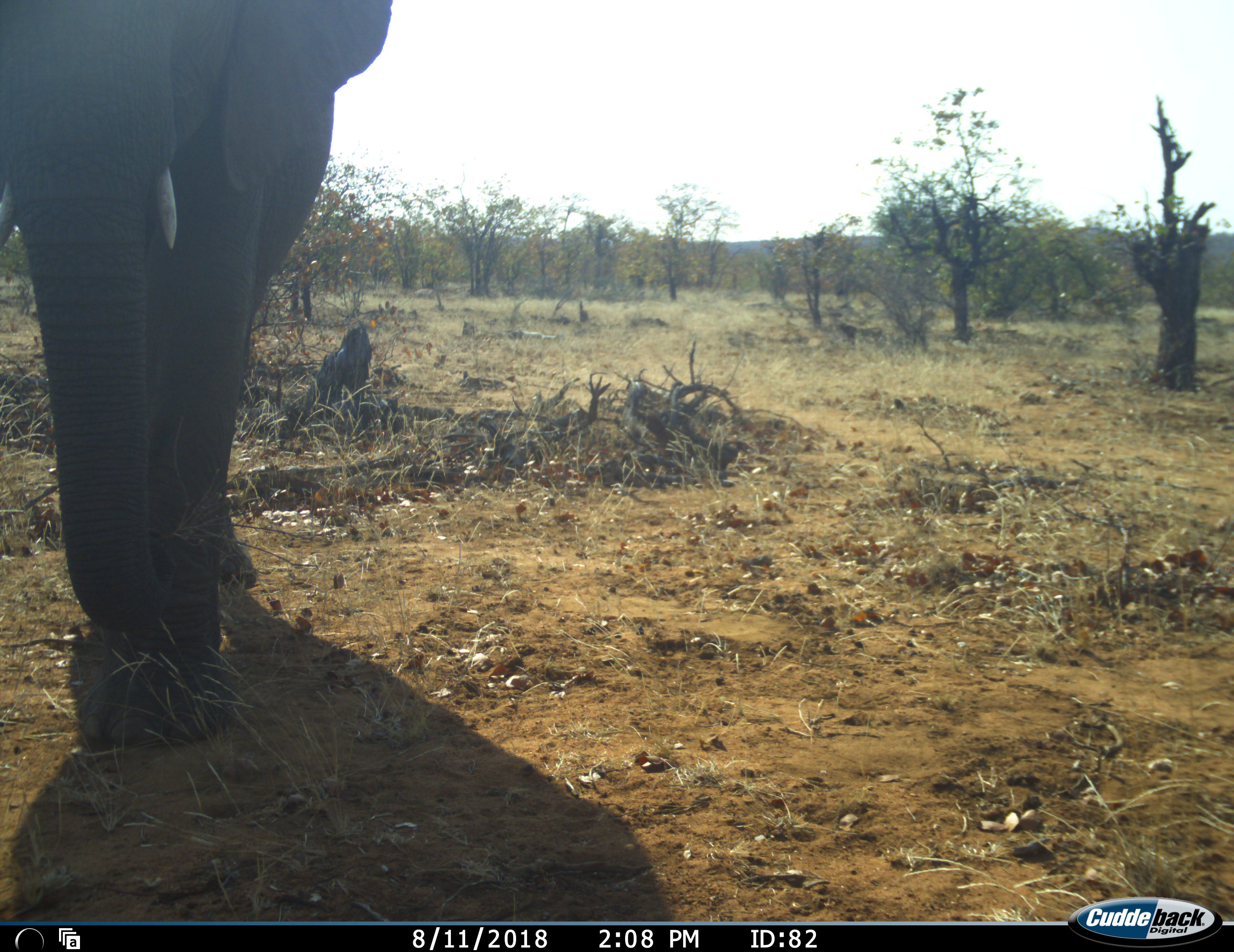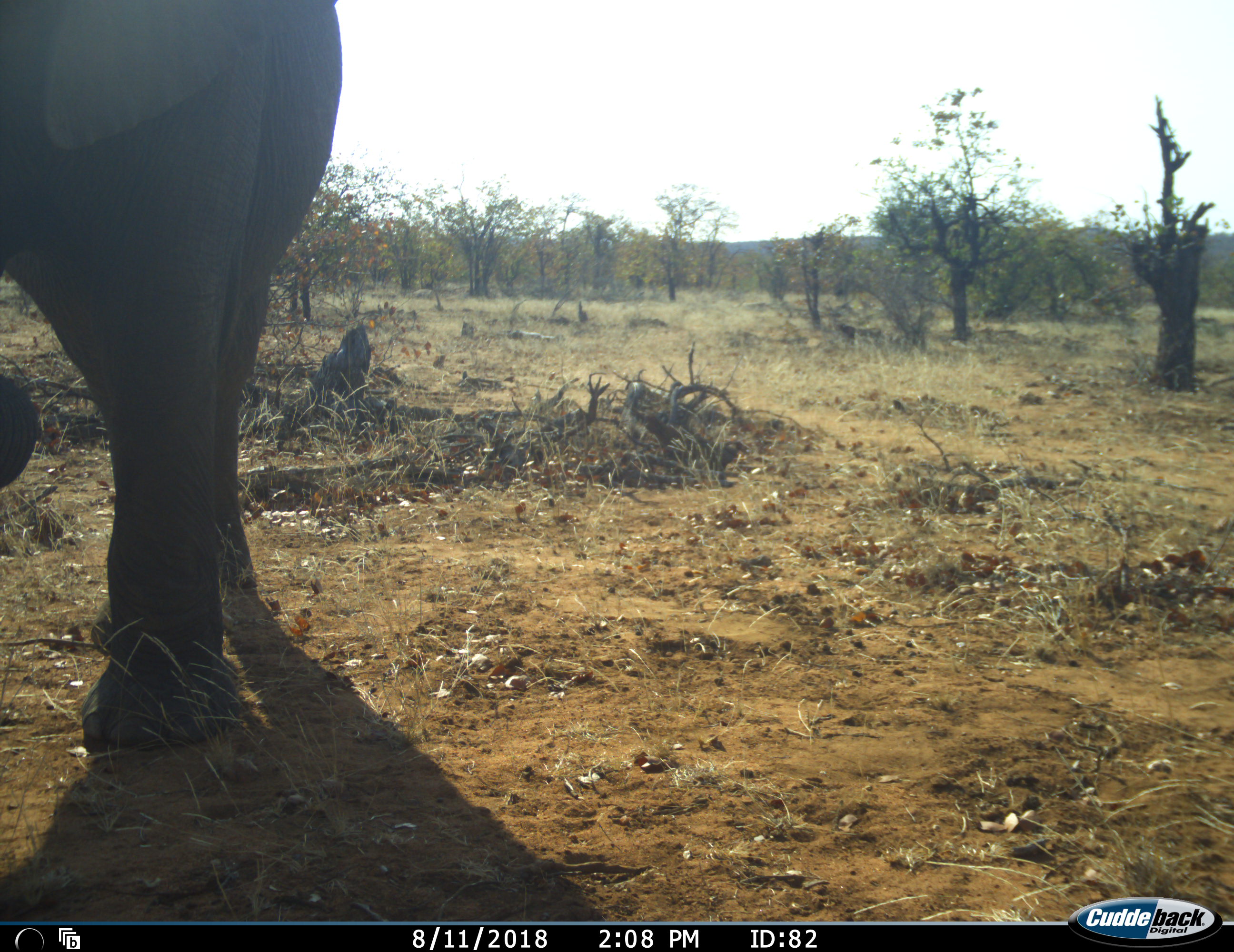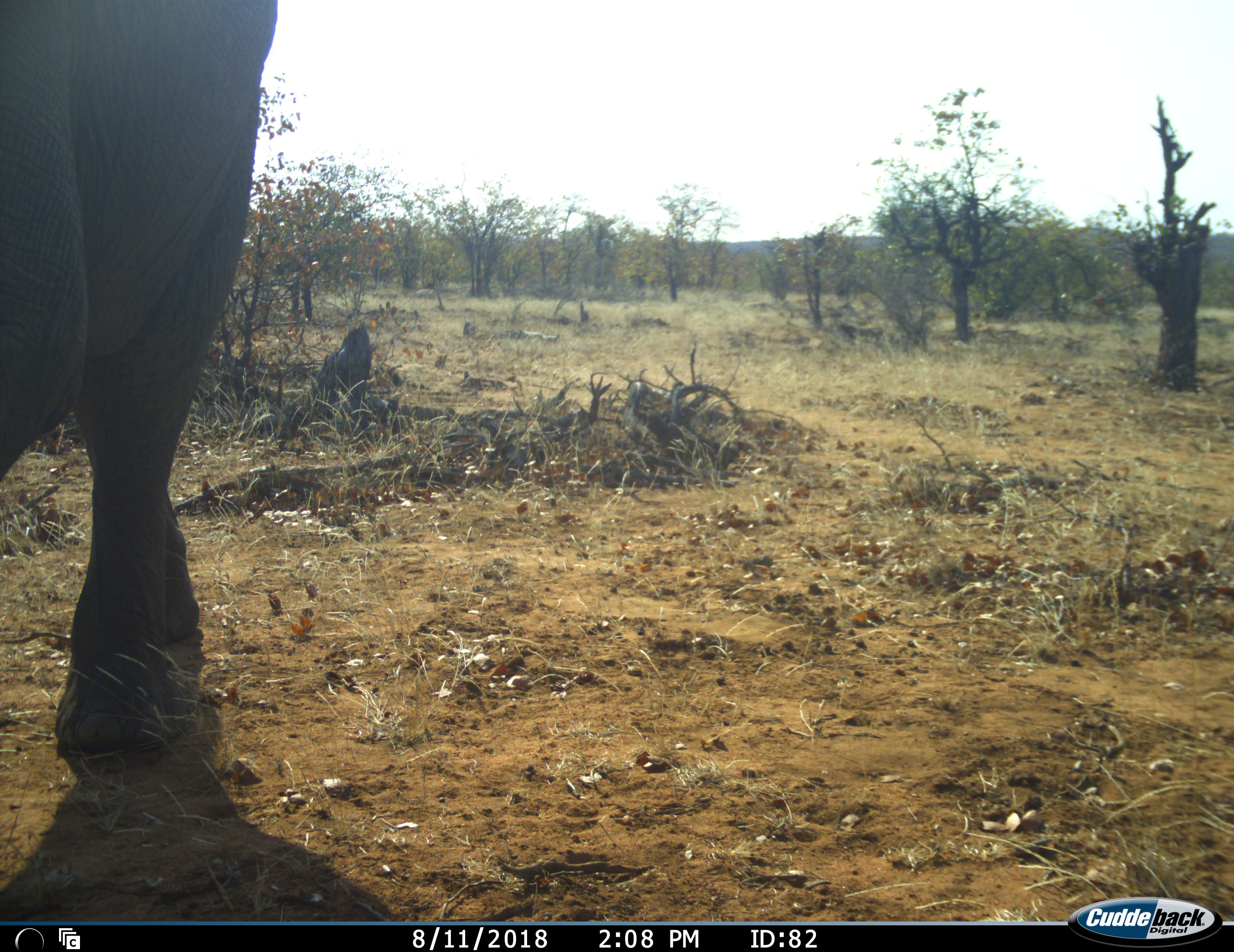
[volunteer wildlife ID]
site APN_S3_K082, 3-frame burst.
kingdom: Animalia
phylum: Chordata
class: Mammalia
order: Proboscidea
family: Elephantidae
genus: Loxodonta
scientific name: Loxodonta africana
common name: african bush elephant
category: elephant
Elephant (african bush elephant) (Loxodonta africana), count 1. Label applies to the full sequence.